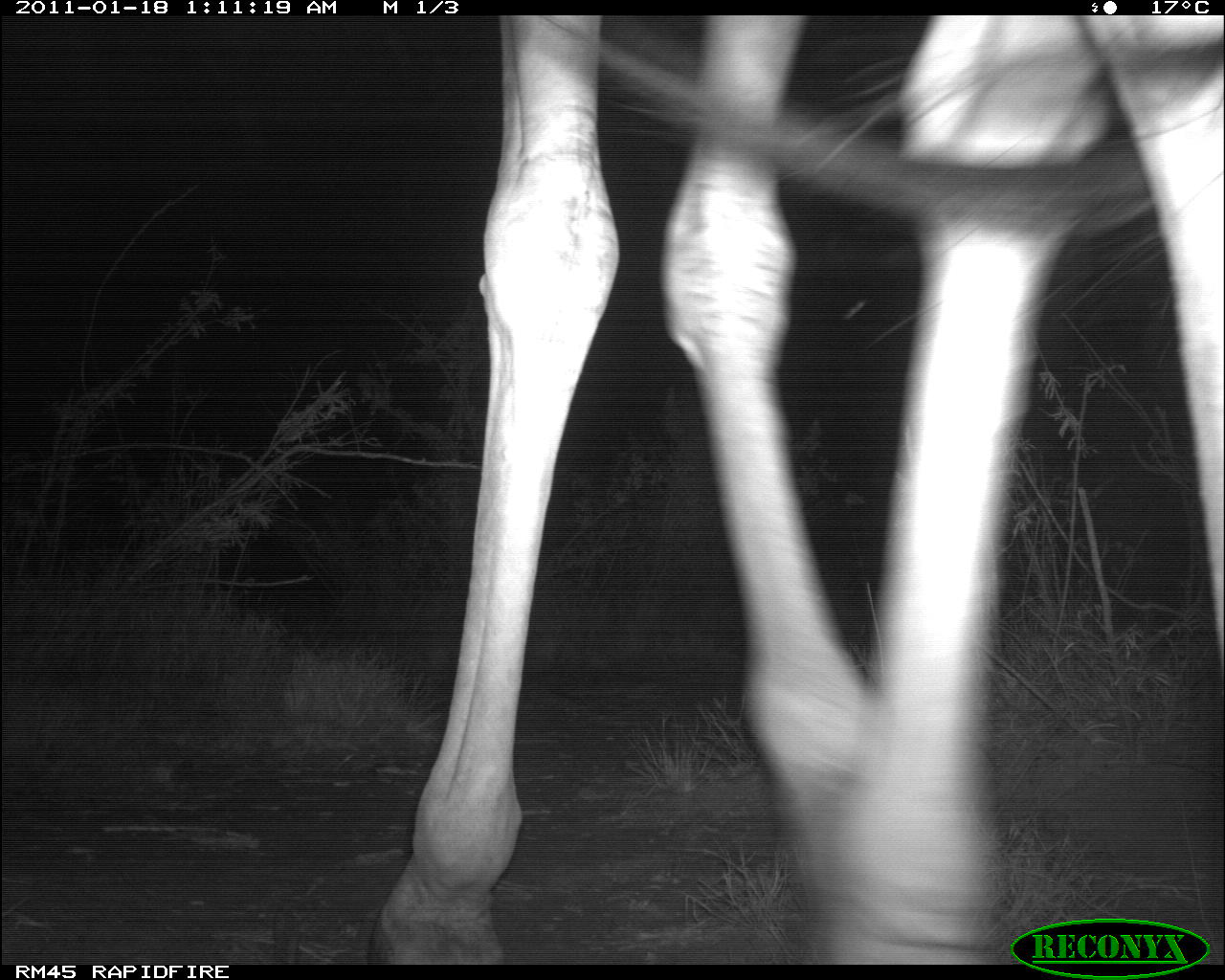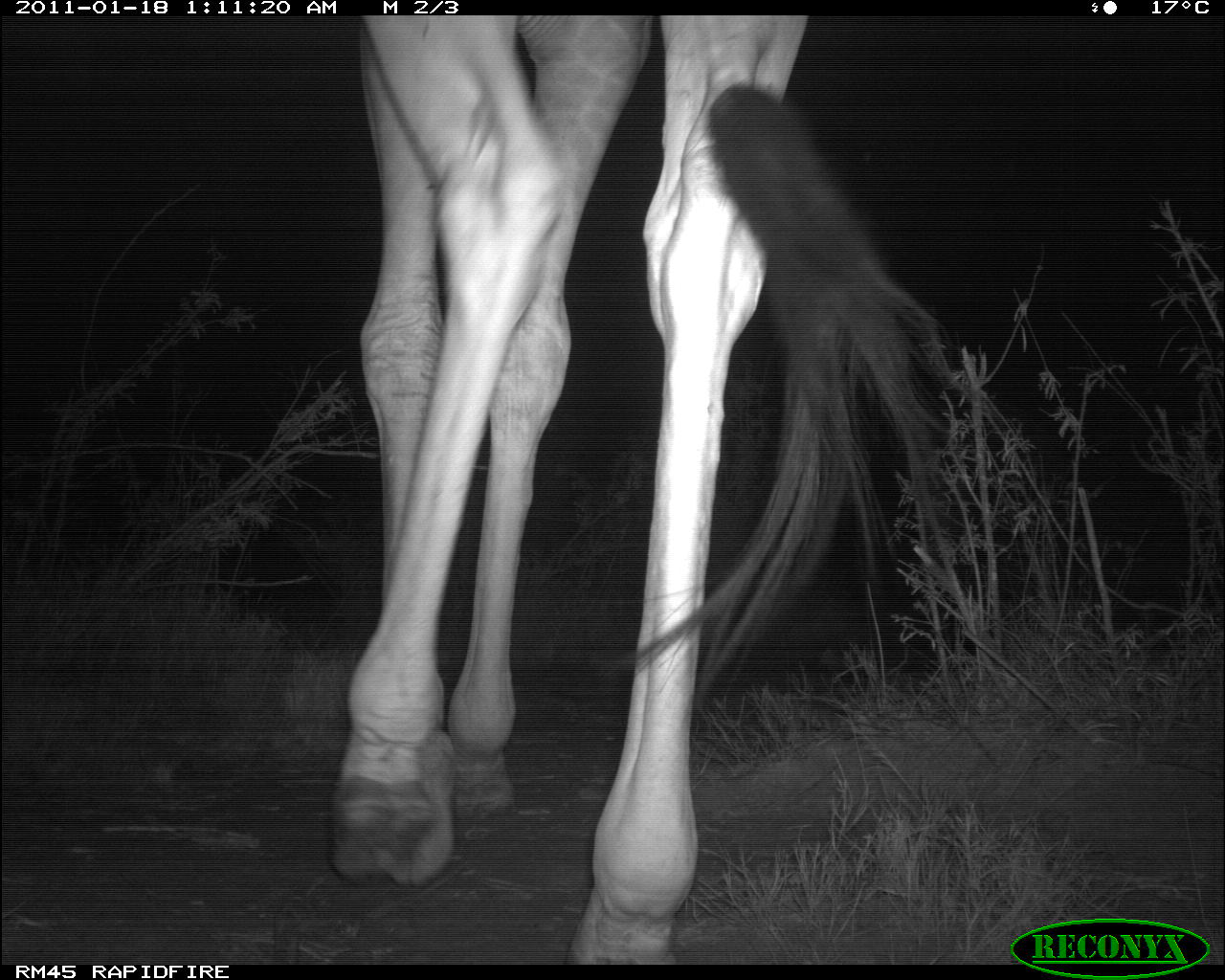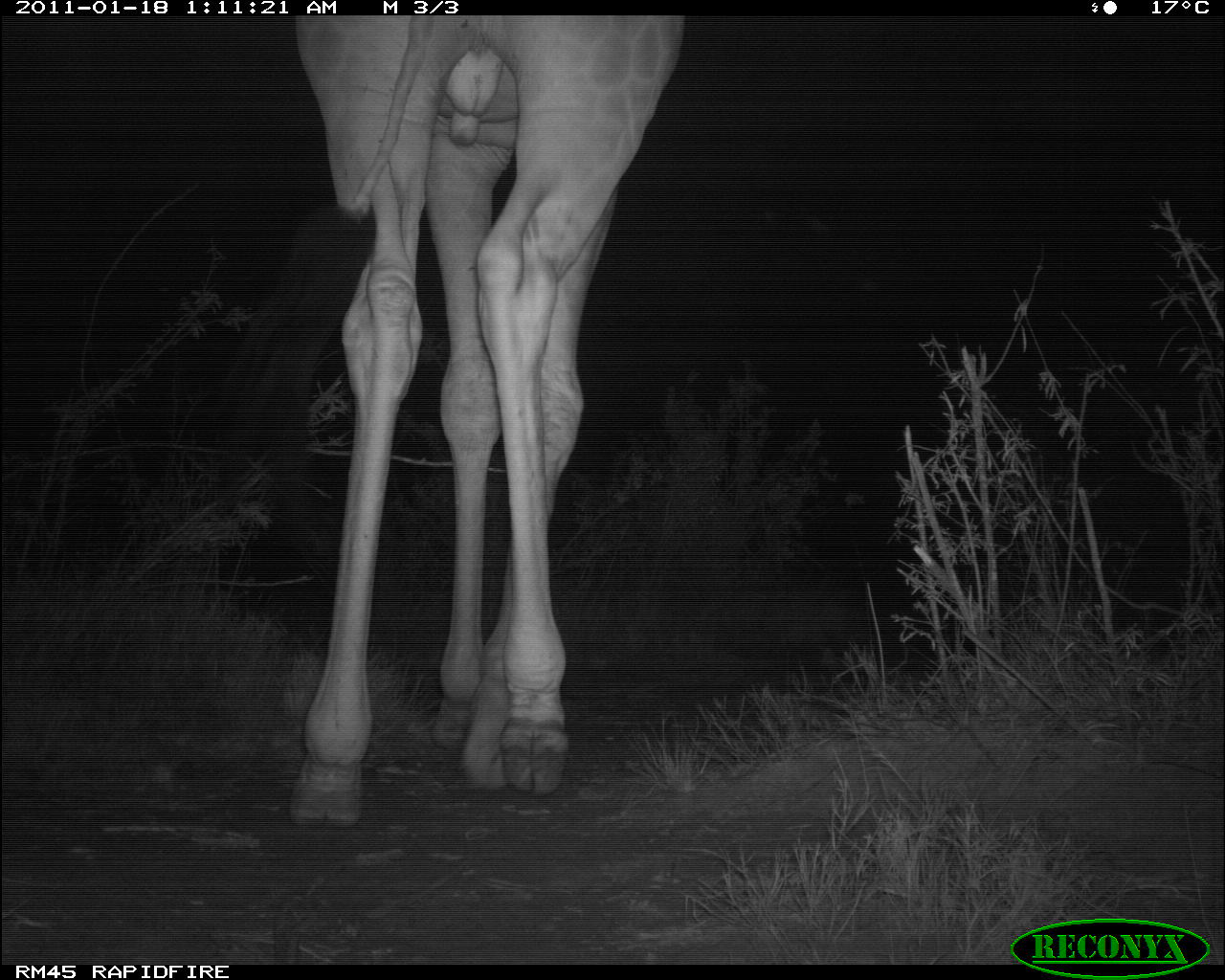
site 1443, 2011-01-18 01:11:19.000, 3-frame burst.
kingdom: Animalia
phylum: Chordata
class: Mammalia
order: Artiodactyla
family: Bovidae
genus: Madoqua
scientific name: Madoqua guentheri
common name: günther's dik-dik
Madoqua guentheri (günther's dik-dik), count 1.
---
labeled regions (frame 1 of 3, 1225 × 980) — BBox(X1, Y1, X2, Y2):
madoqua guentheri: BBox(359, 15, 1225, 965)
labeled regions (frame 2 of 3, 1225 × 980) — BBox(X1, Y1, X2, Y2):
madoqua guentheri: BBox(320, 14, 977, 959)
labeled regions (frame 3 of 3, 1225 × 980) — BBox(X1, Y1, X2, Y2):
madoqua guentheri: BBox(279, 14, 687, 833)